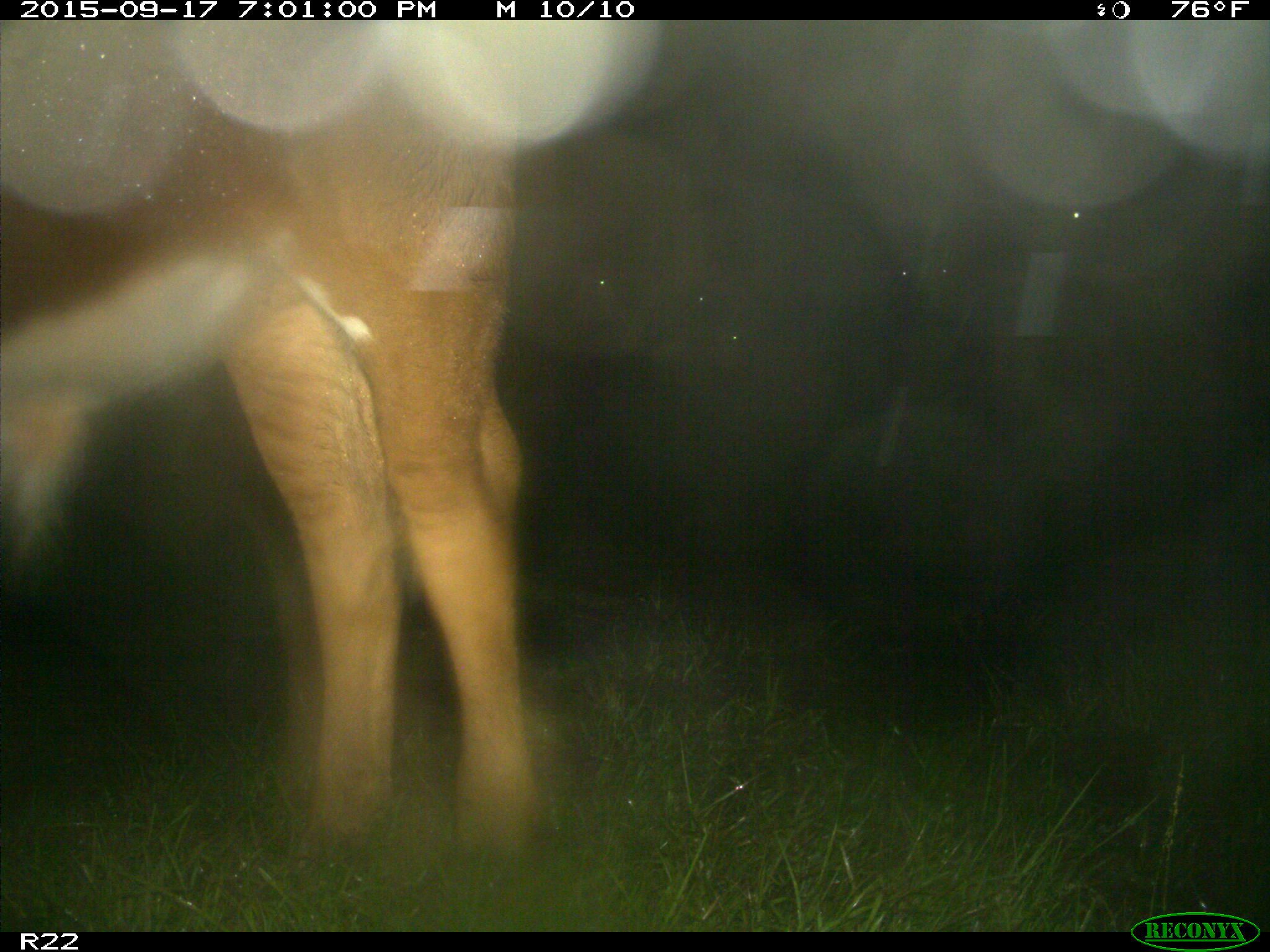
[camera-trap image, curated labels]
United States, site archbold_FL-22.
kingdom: Animalia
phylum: Chordata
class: Mammalia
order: Artiodactyla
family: Bovidae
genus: Bos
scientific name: Bos taurus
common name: domestic cow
Bos taurus (domestic cow).